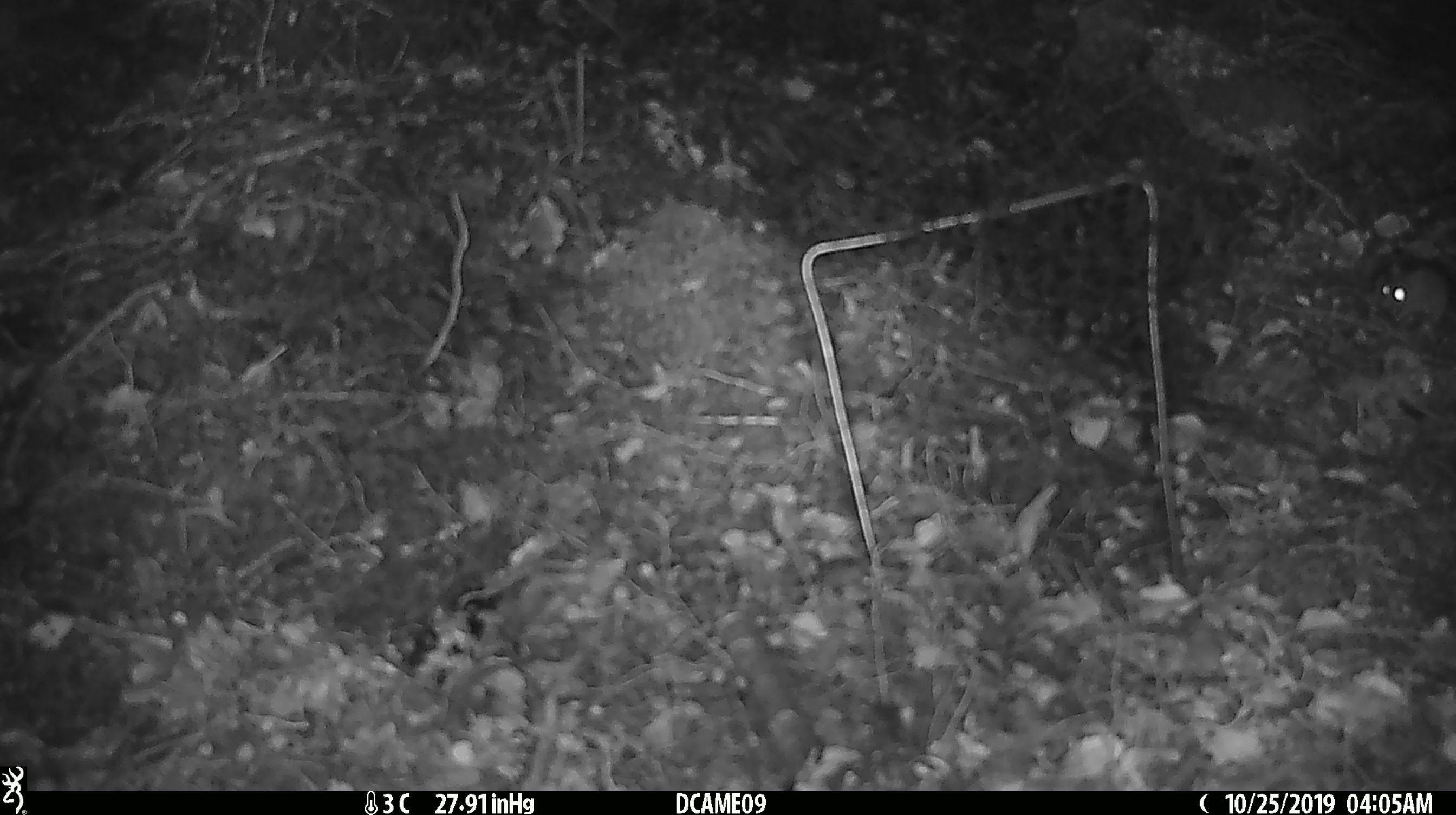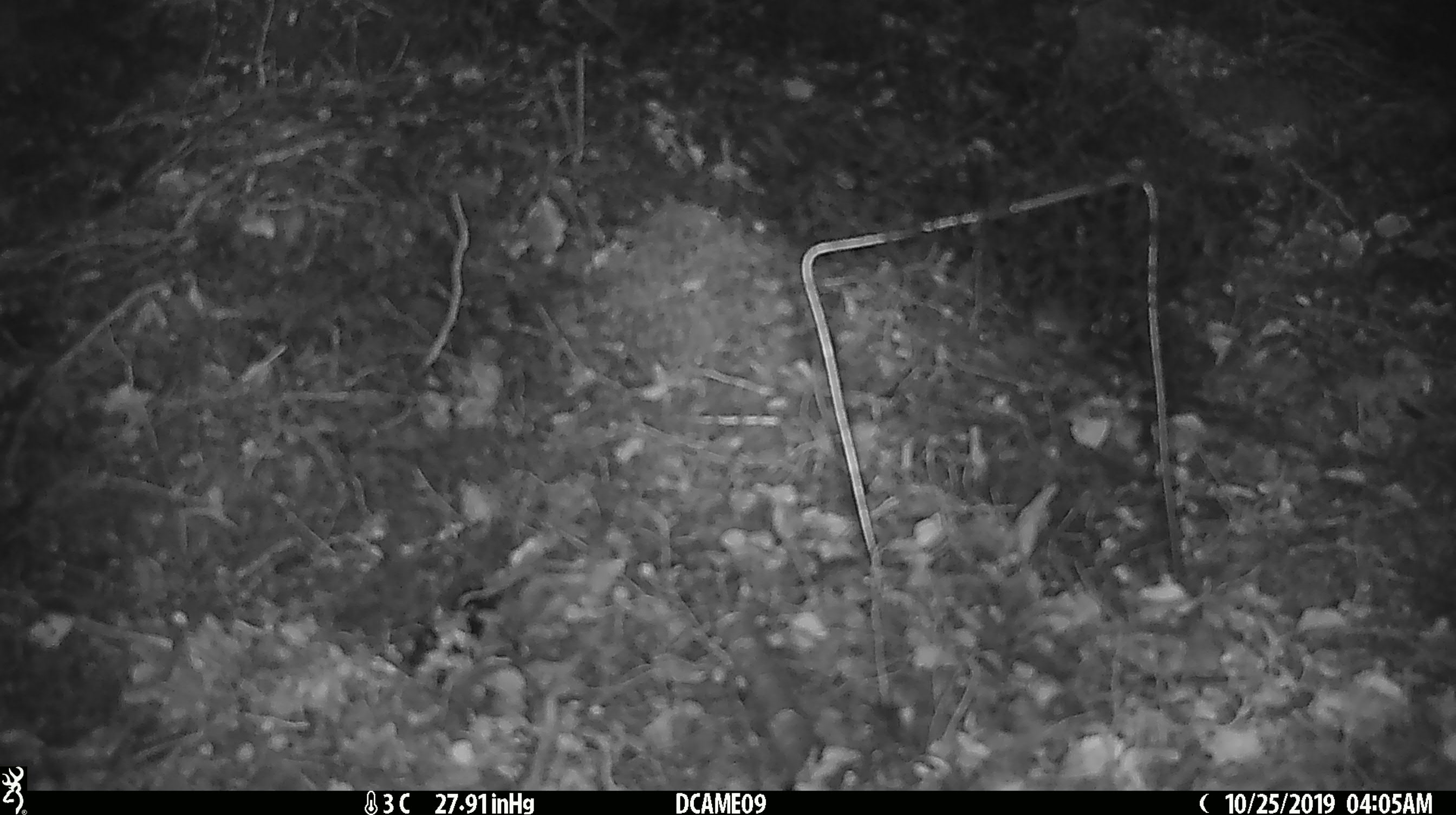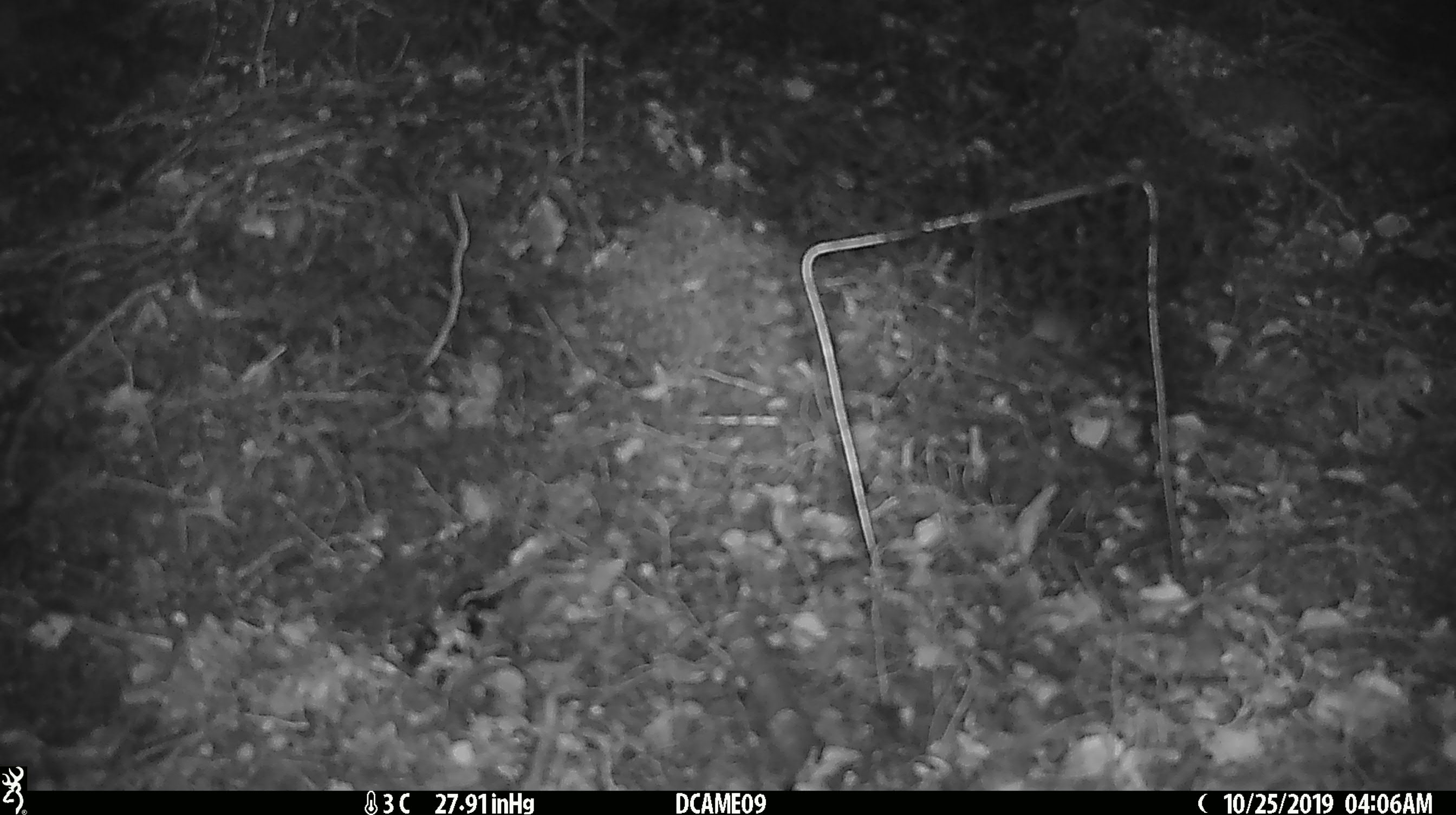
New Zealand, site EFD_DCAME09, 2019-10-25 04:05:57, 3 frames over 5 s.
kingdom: Animalia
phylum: Chordata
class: Mammalia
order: Rodentia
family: Muridae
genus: Mus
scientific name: Mus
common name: mouse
Mouse (Mus).